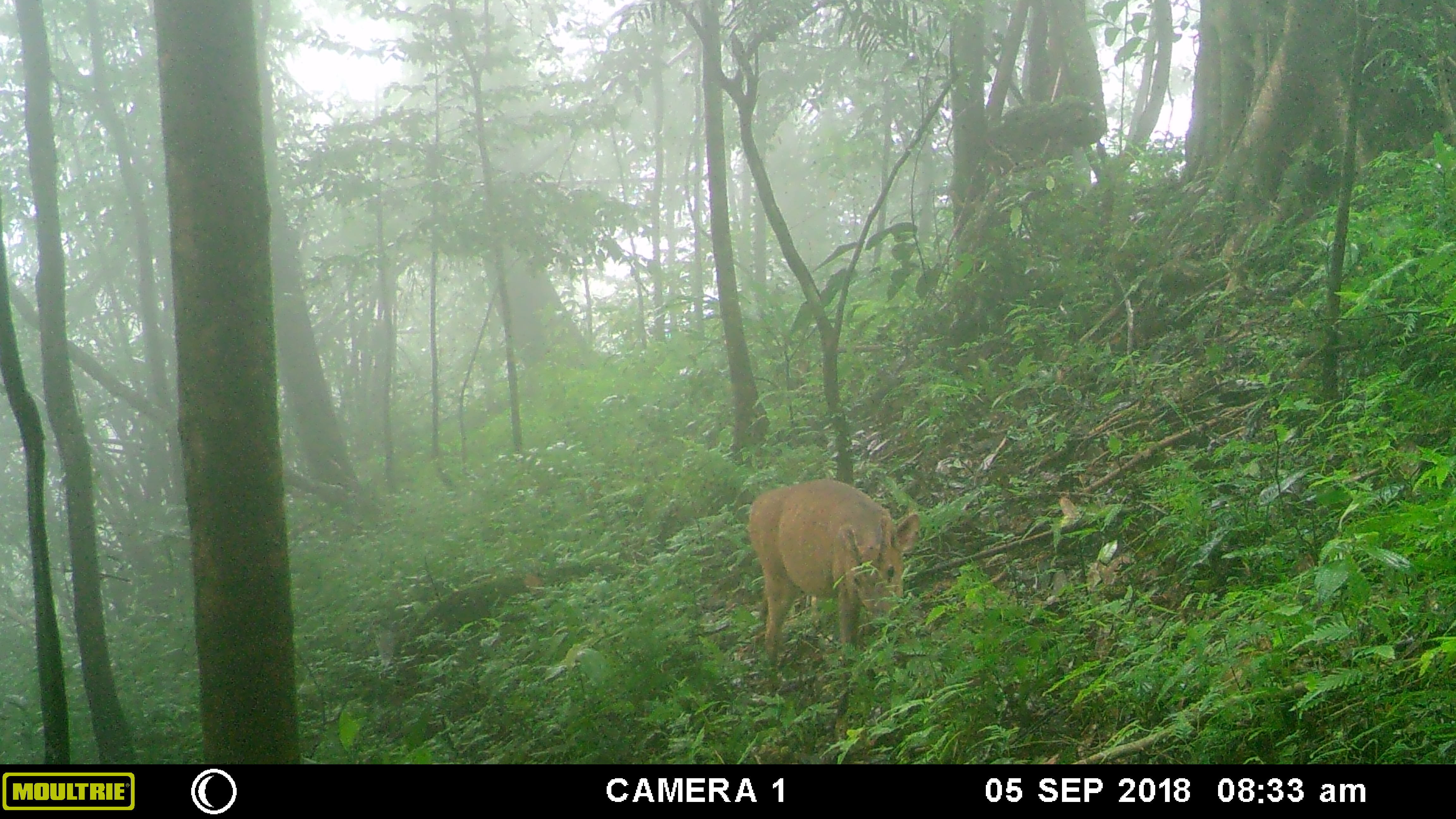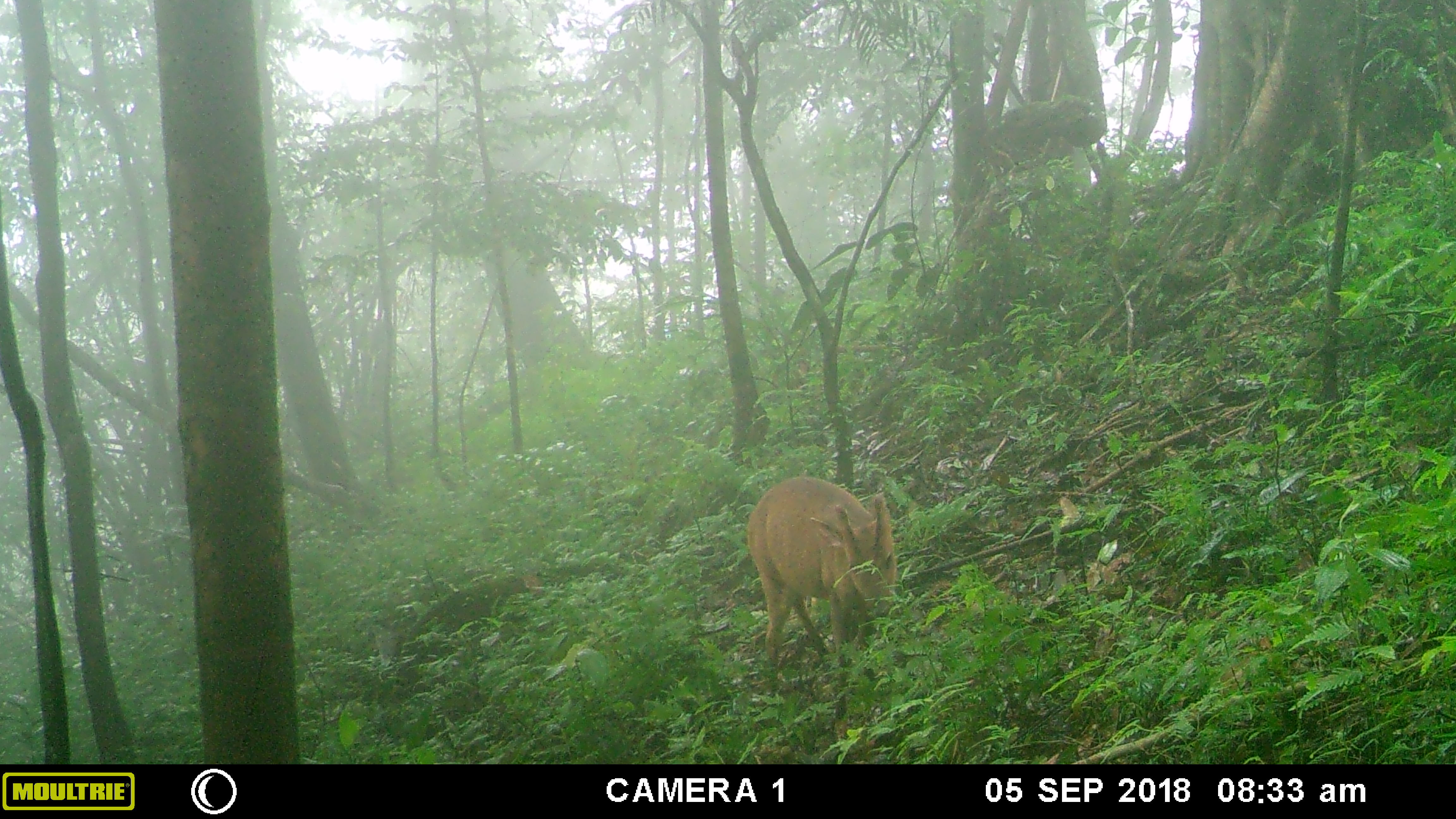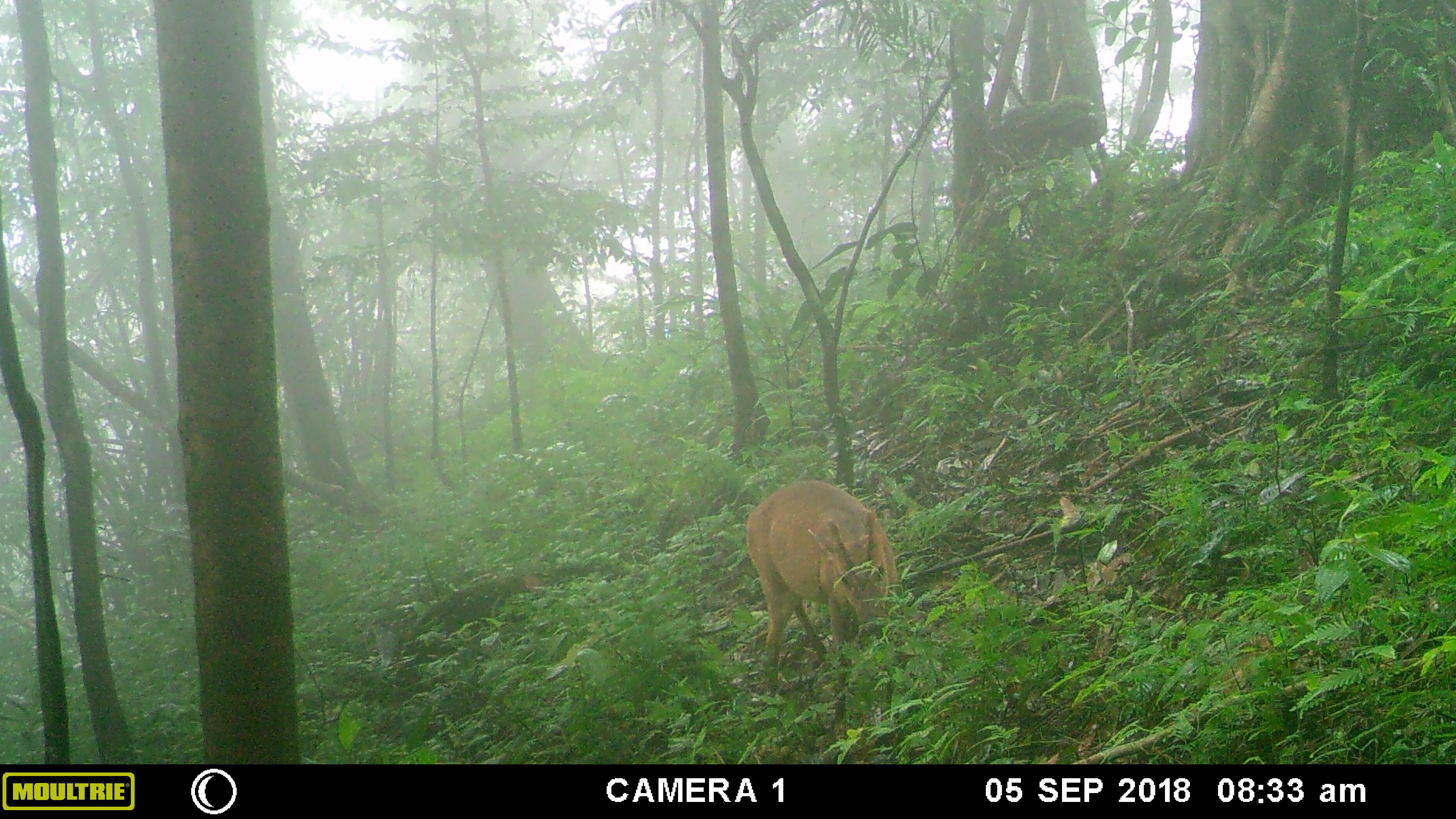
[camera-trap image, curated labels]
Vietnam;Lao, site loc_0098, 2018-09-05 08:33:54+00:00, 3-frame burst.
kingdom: Animalia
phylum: Chordata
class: Mammalia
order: Artiodactyla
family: Cervidae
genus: Muntiacus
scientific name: Muntiacus vuquangensis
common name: large-antlered muntjac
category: large antlered muntjac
Large antlered muntjac (large-antlered muntjac) (Muntiacus vuquangensis). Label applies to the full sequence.